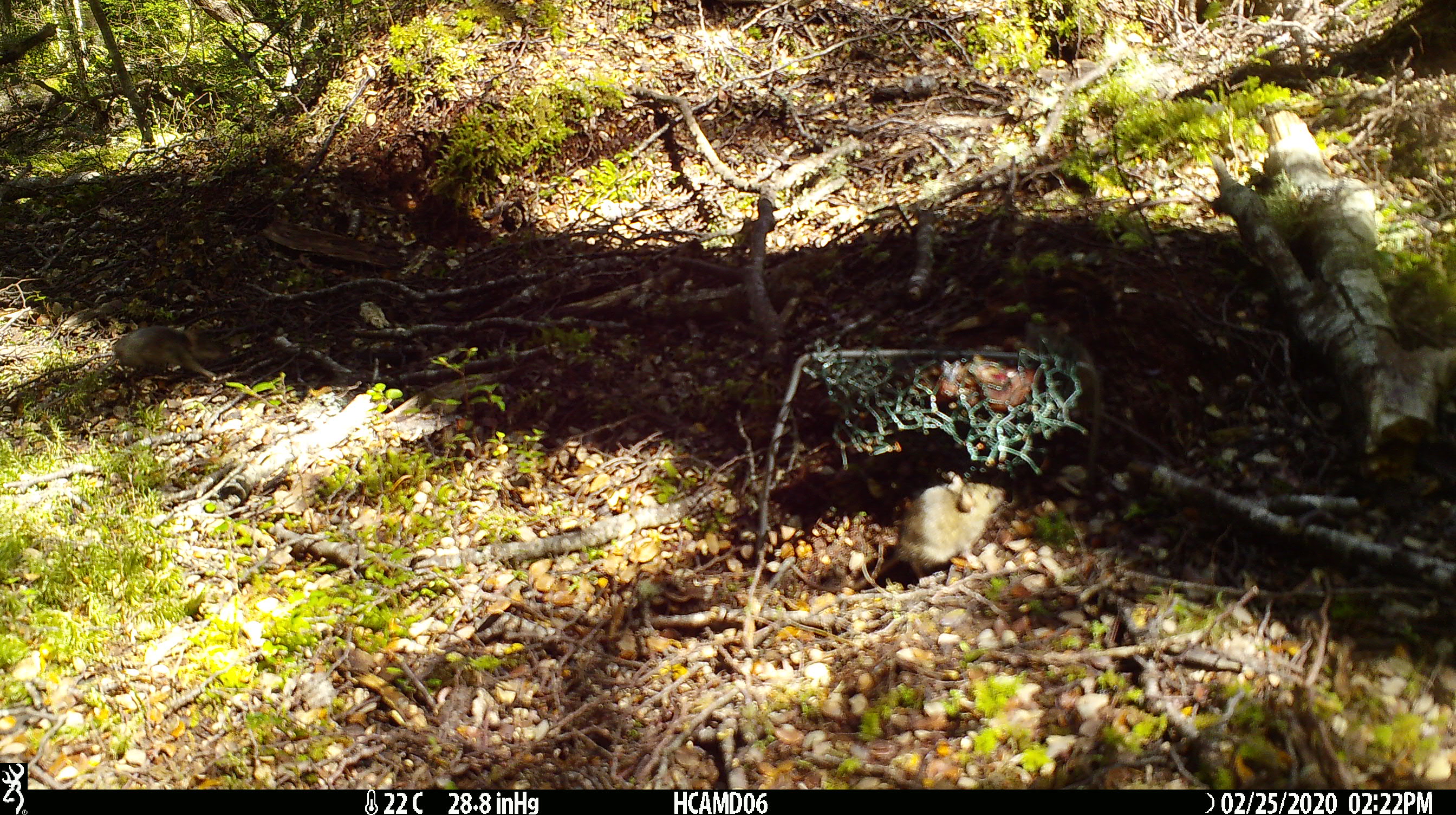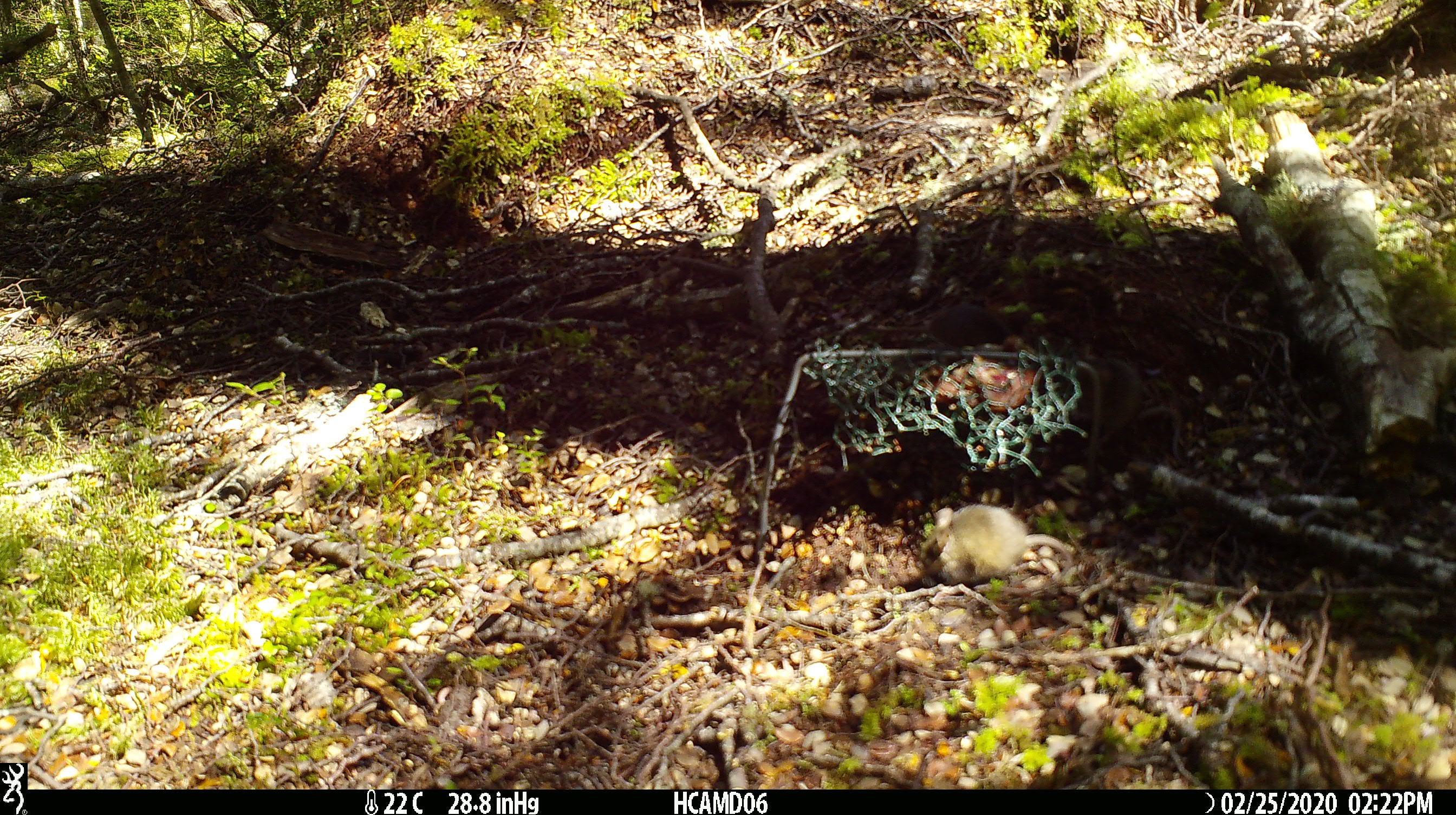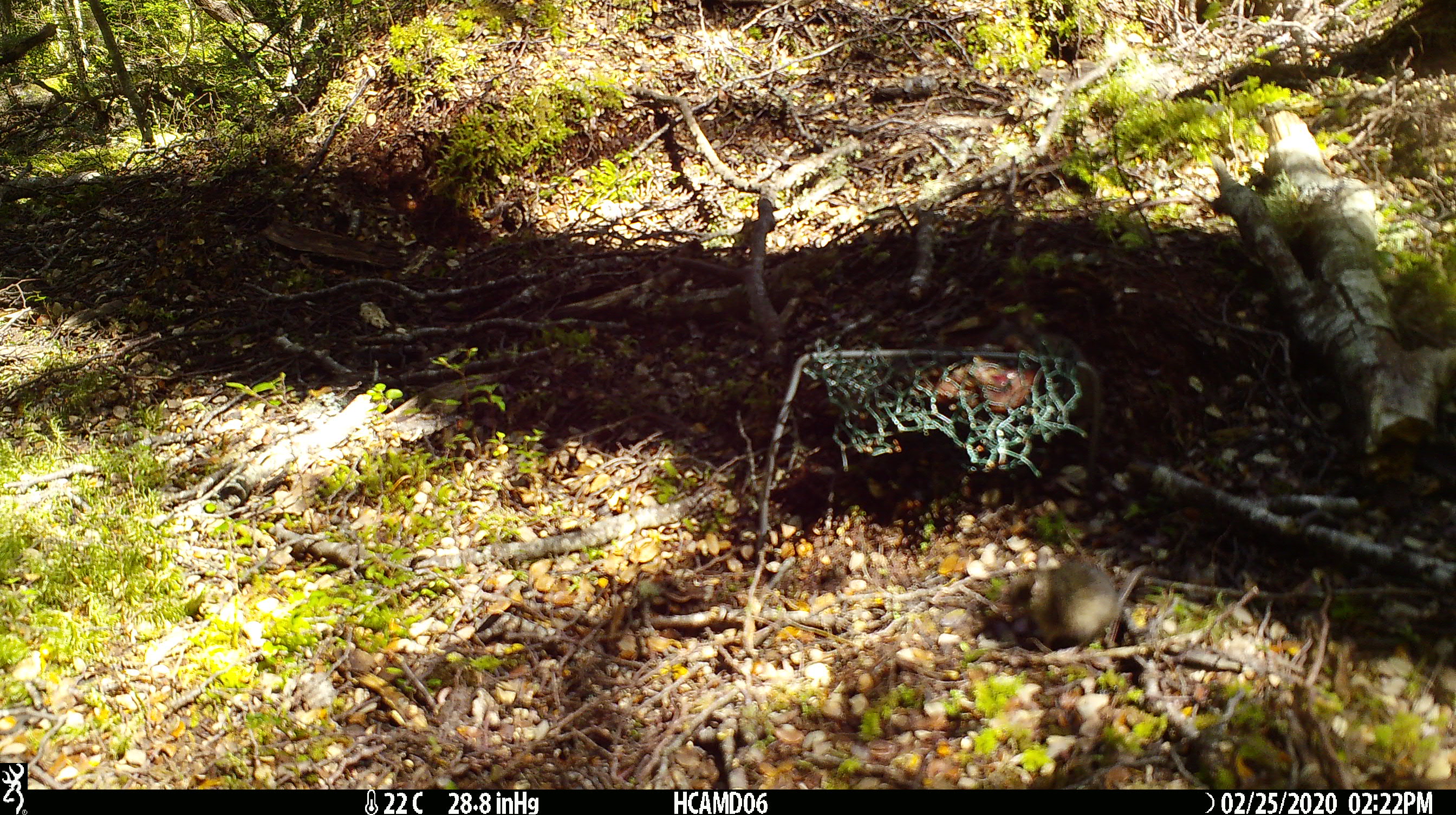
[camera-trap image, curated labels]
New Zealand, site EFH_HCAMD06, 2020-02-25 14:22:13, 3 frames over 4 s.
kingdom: Animalia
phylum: Chordata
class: Mammalia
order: Rodentia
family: Muridae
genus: Mus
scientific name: Mus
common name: mouse